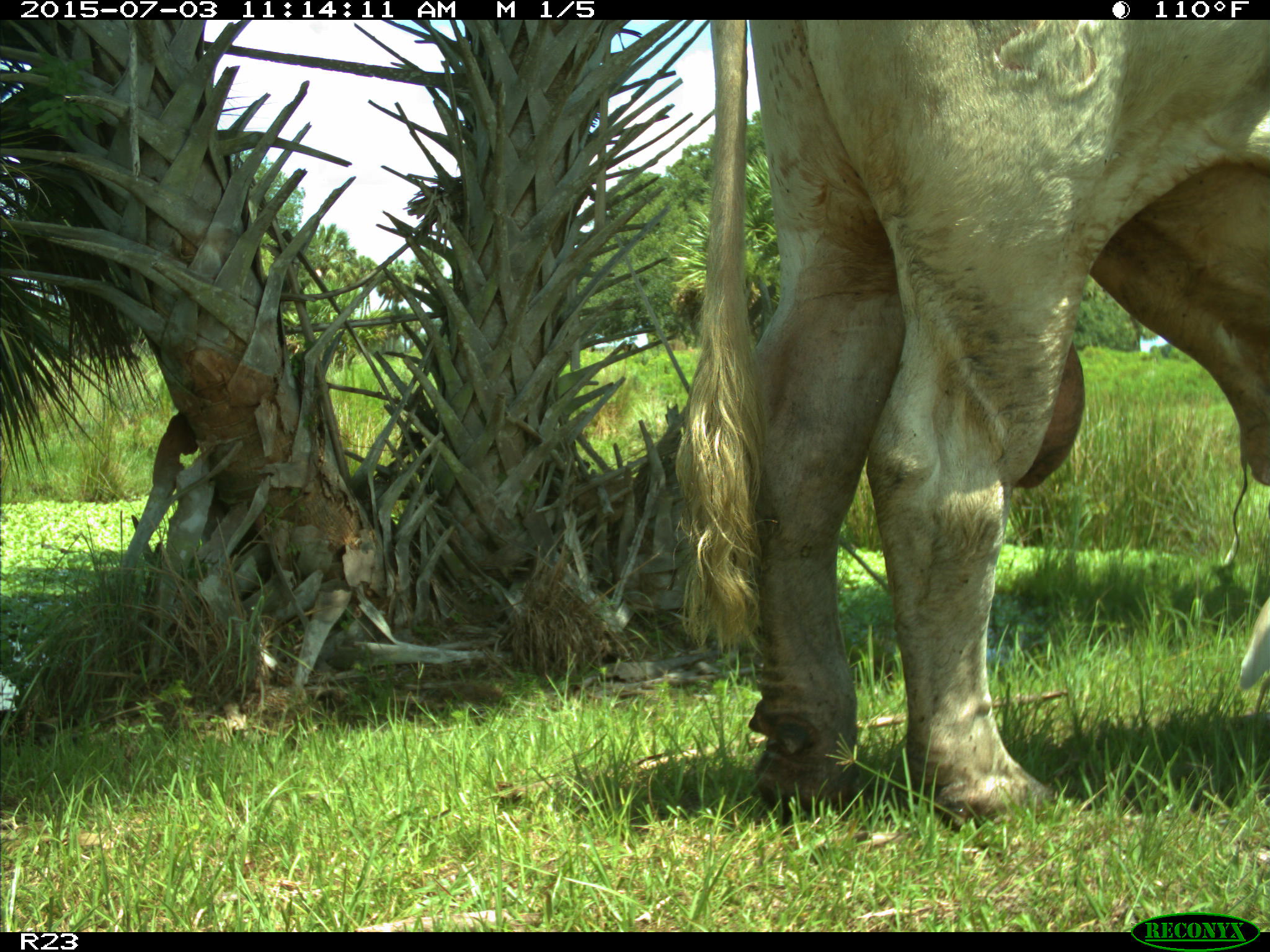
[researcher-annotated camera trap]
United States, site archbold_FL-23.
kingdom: Animalia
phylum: Chordata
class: Mammalia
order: Artiodactyla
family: Bovidae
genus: Bos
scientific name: Bos taurus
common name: domestic cow